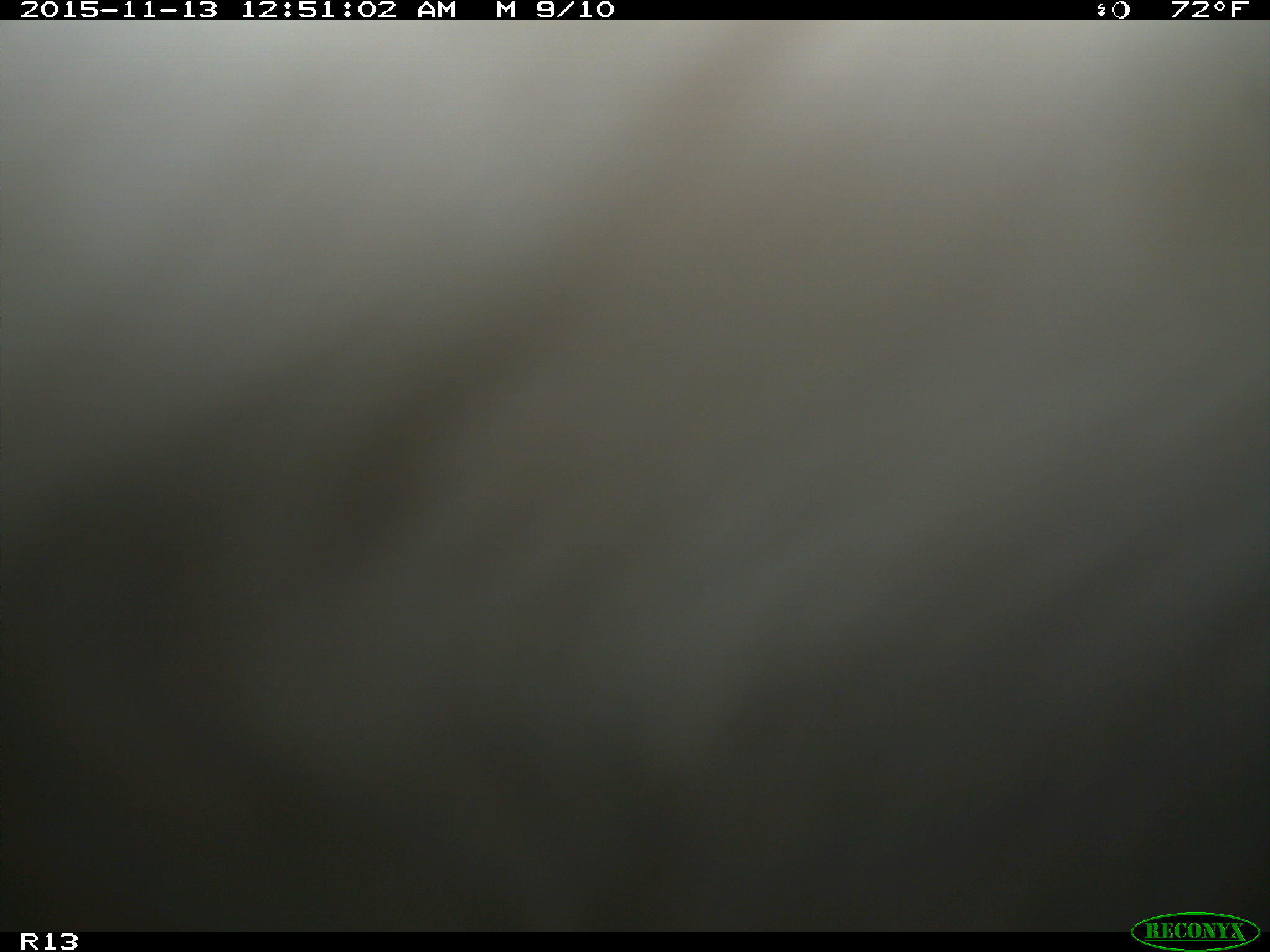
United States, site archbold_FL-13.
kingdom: Animalia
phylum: Chordata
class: Mammalia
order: Artiodactyla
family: Bovidae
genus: Bos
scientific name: Bos taurus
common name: domestic cow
Bos taurus (domestic cow).